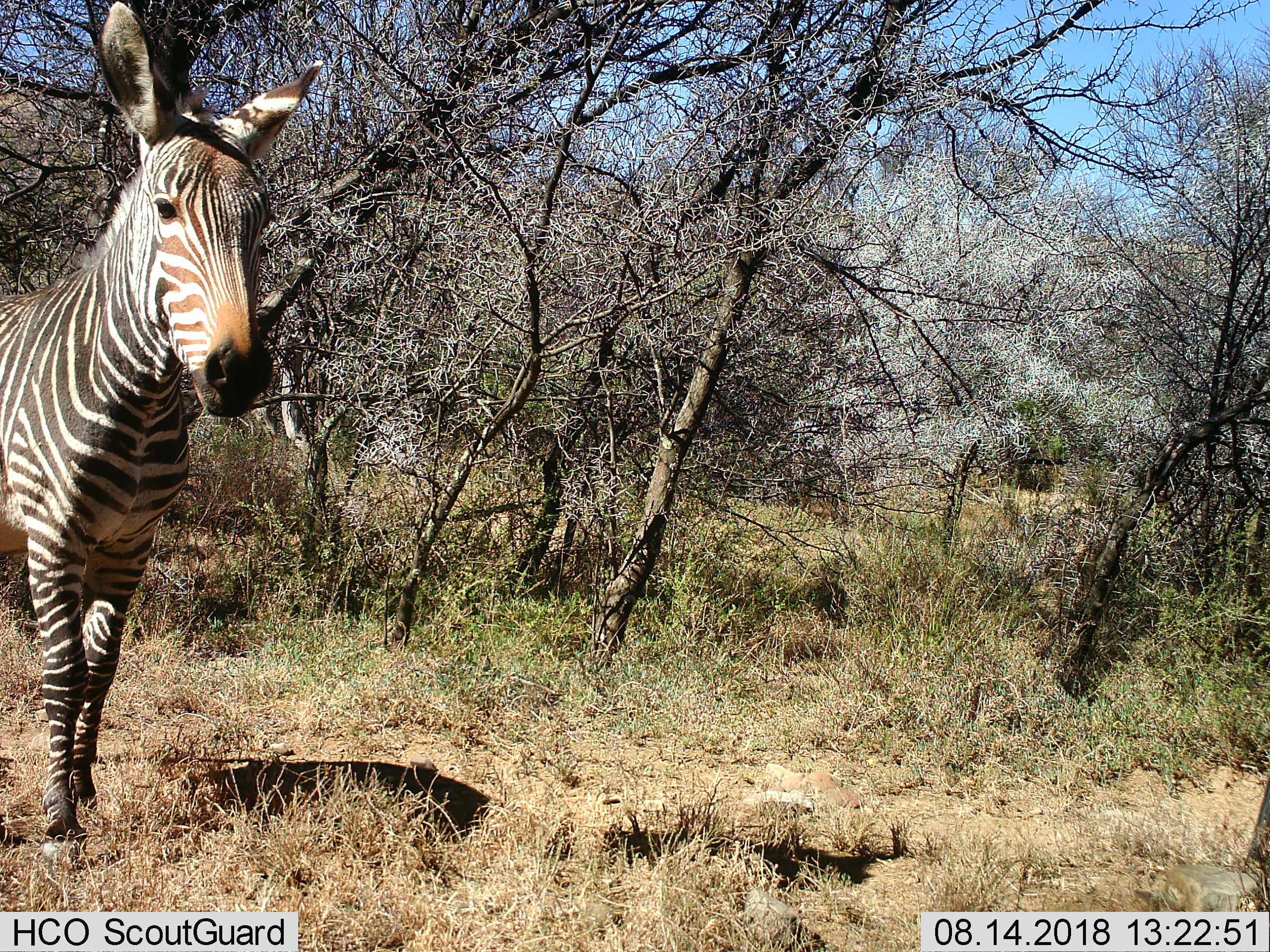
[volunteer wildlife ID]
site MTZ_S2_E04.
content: unidentified animal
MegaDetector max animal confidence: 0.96